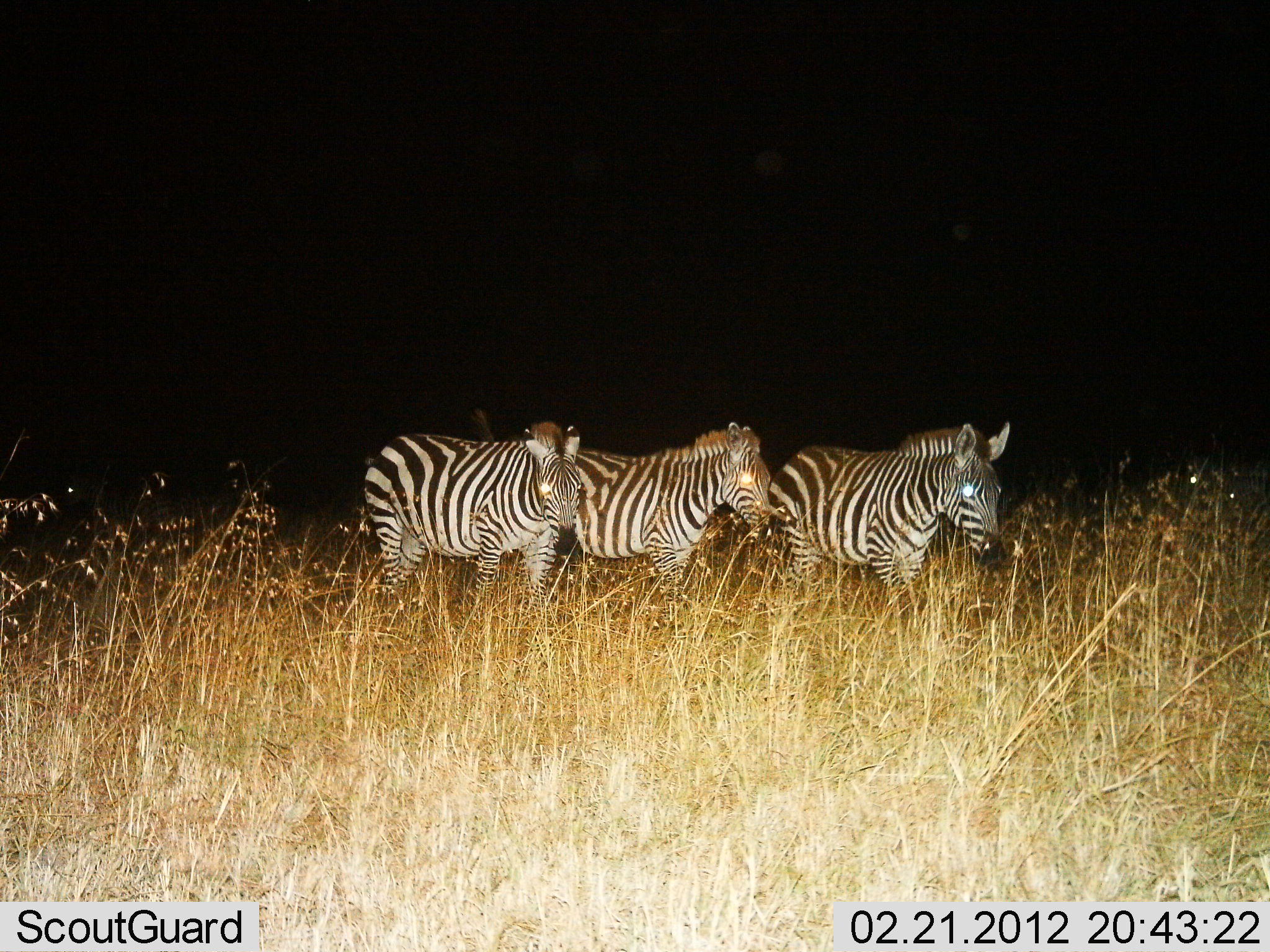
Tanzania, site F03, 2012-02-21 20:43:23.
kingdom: Animalia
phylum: Chordata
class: Mammalia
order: Perissodactyla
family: Equidae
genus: Equus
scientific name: Equus quagga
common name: plains zebra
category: zebra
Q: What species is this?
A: Zebra (plains zebra) (Equus quagga).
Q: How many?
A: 3.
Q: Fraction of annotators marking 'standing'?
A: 79%.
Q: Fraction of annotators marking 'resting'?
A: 0%.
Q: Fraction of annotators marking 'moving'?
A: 21%.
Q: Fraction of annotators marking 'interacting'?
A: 0%.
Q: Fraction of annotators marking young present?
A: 0%.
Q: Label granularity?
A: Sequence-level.